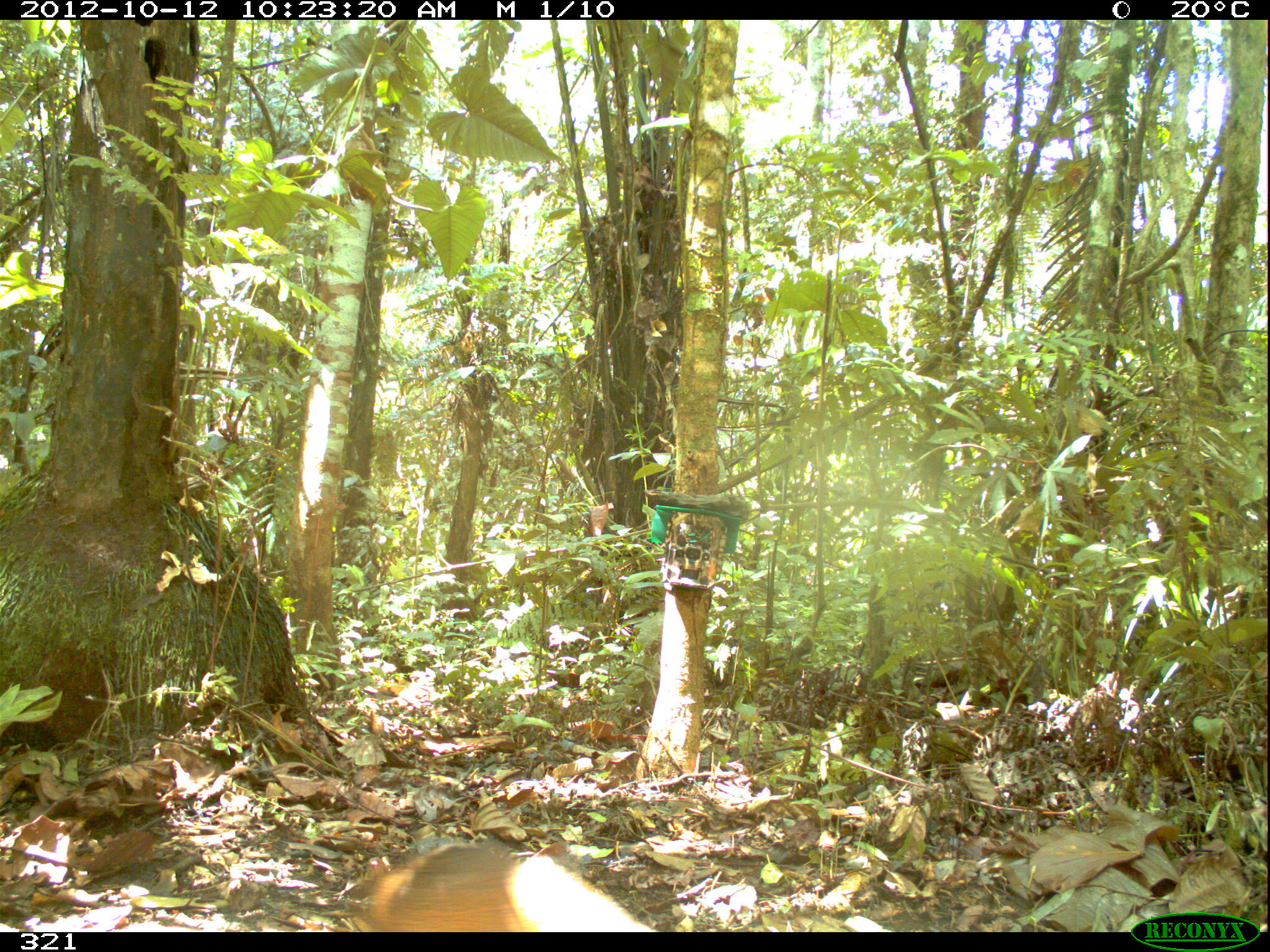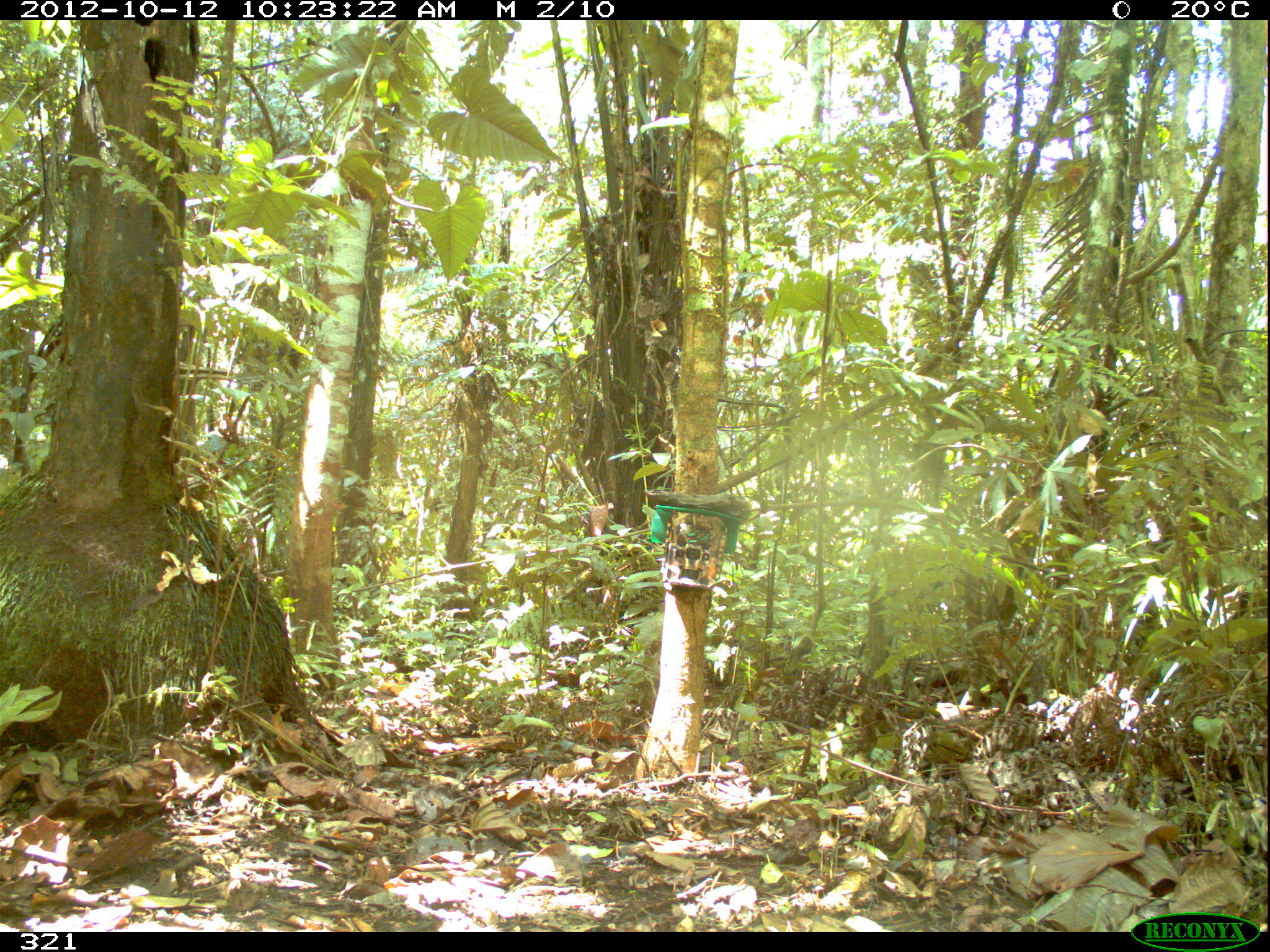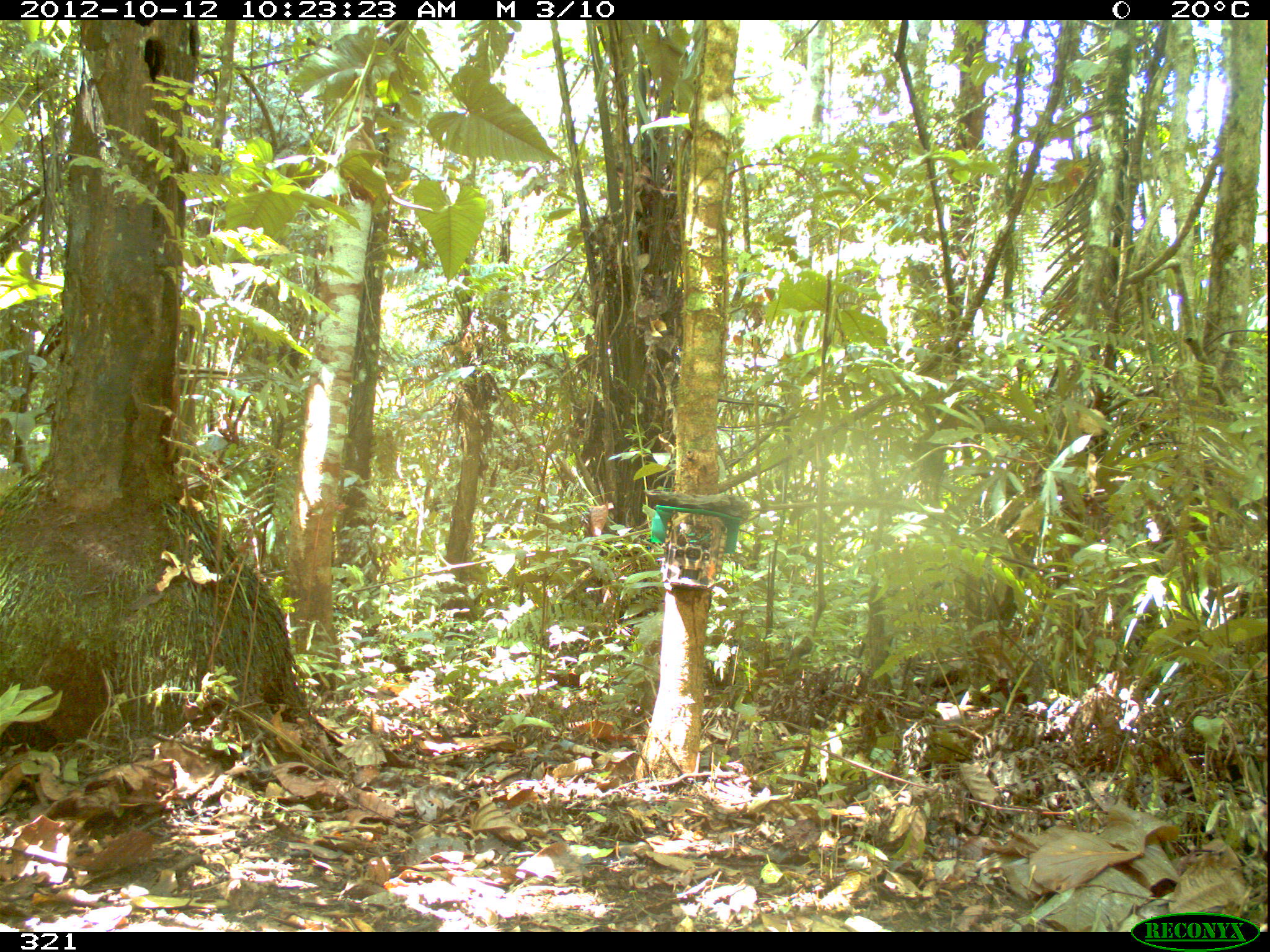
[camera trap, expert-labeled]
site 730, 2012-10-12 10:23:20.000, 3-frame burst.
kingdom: Animalia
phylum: Chordata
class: Mammalia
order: Rodentia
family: Dasyproctidae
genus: Dasyprocta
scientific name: Dasyprocta punctata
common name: central american agouti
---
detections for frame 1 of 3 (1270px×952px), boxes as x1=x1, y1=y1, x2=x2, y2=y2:
dasyprocta punctata: x1=365, y1=841, x2=659, y2=931